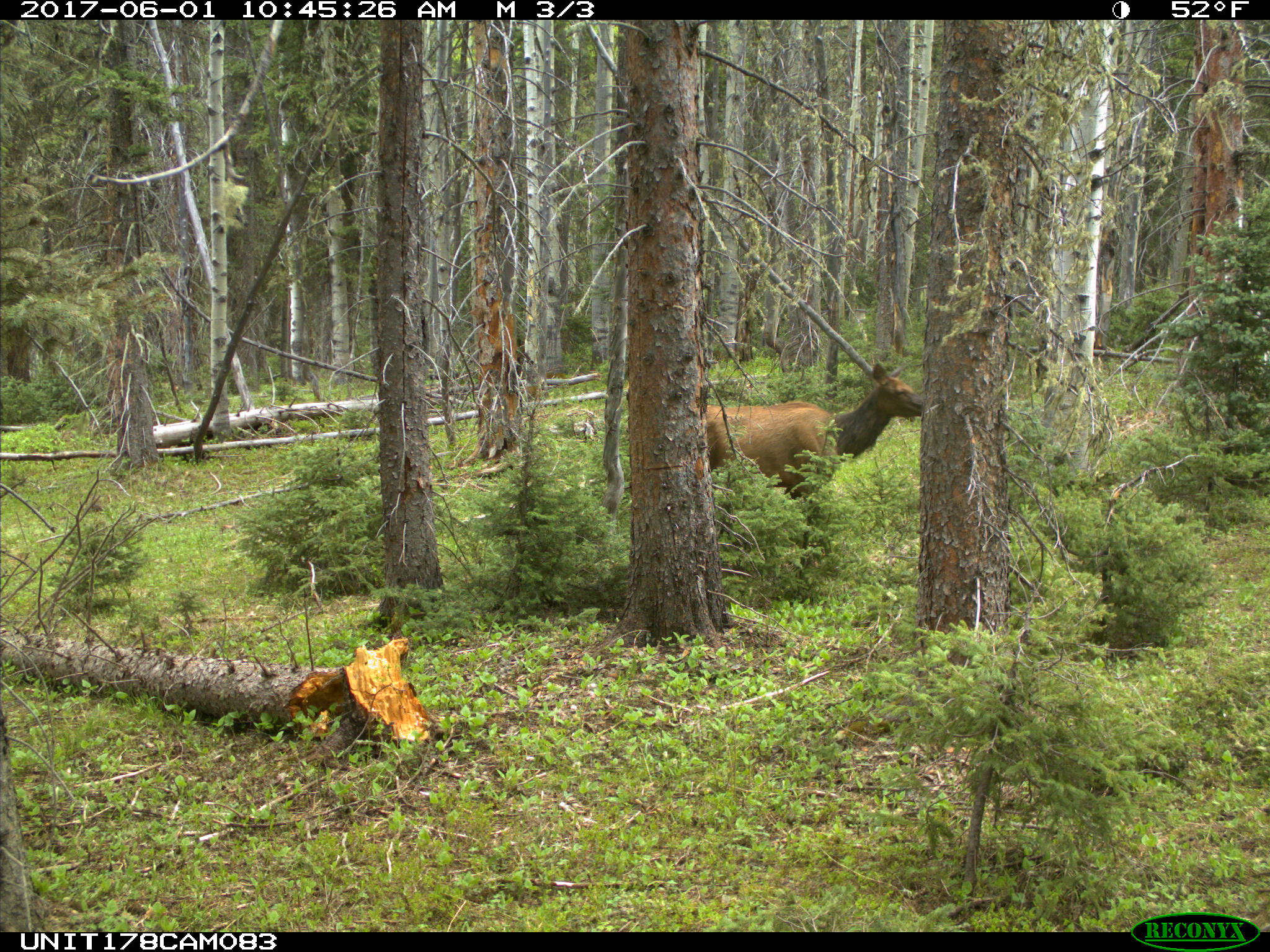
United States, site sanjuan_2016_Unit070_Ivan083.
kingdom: Animalia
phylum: Chordata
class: Mammalia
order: Artiodactyla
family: Cervidae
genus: Cervus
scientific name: Cervus elaphus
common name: red deer